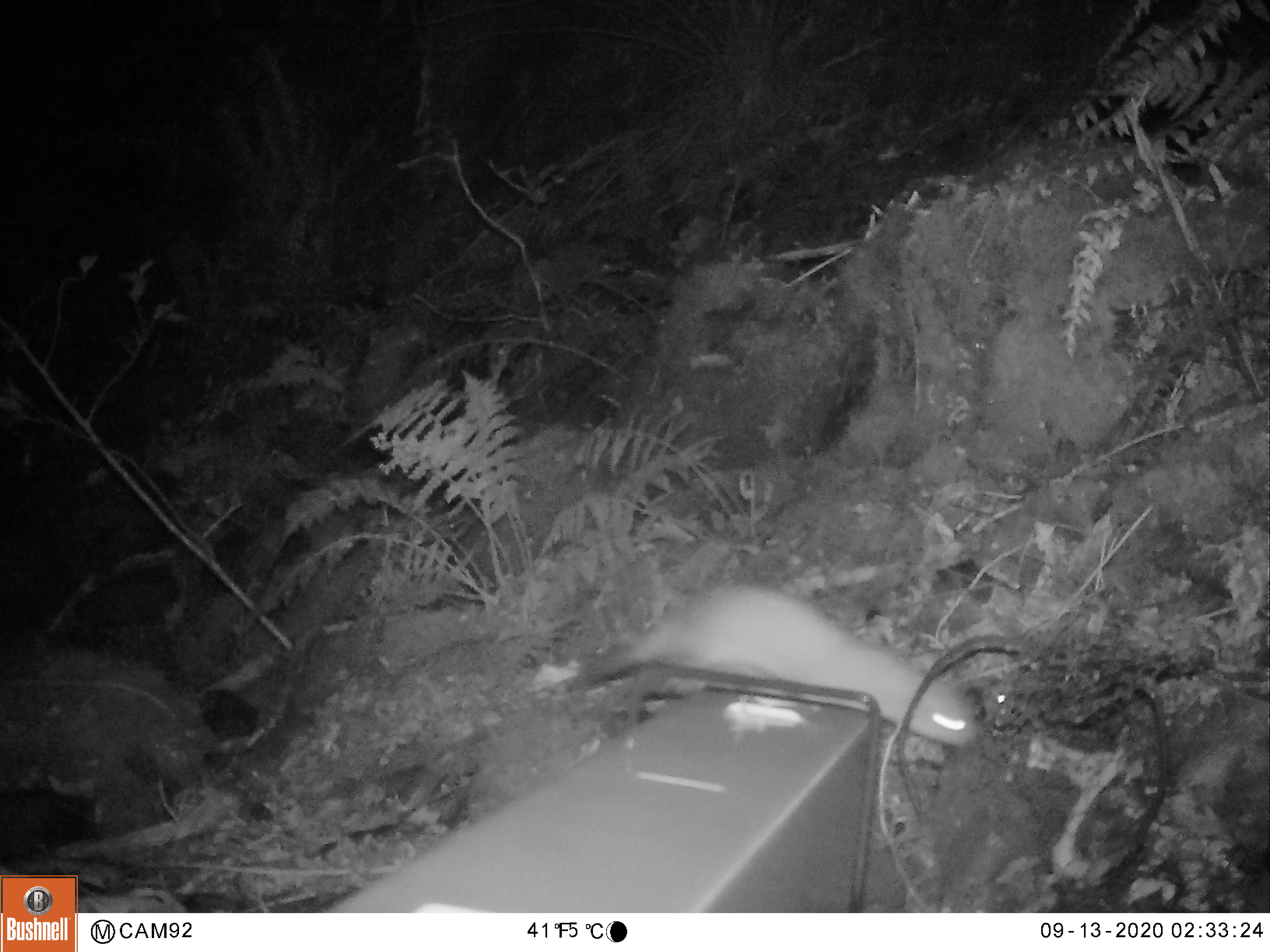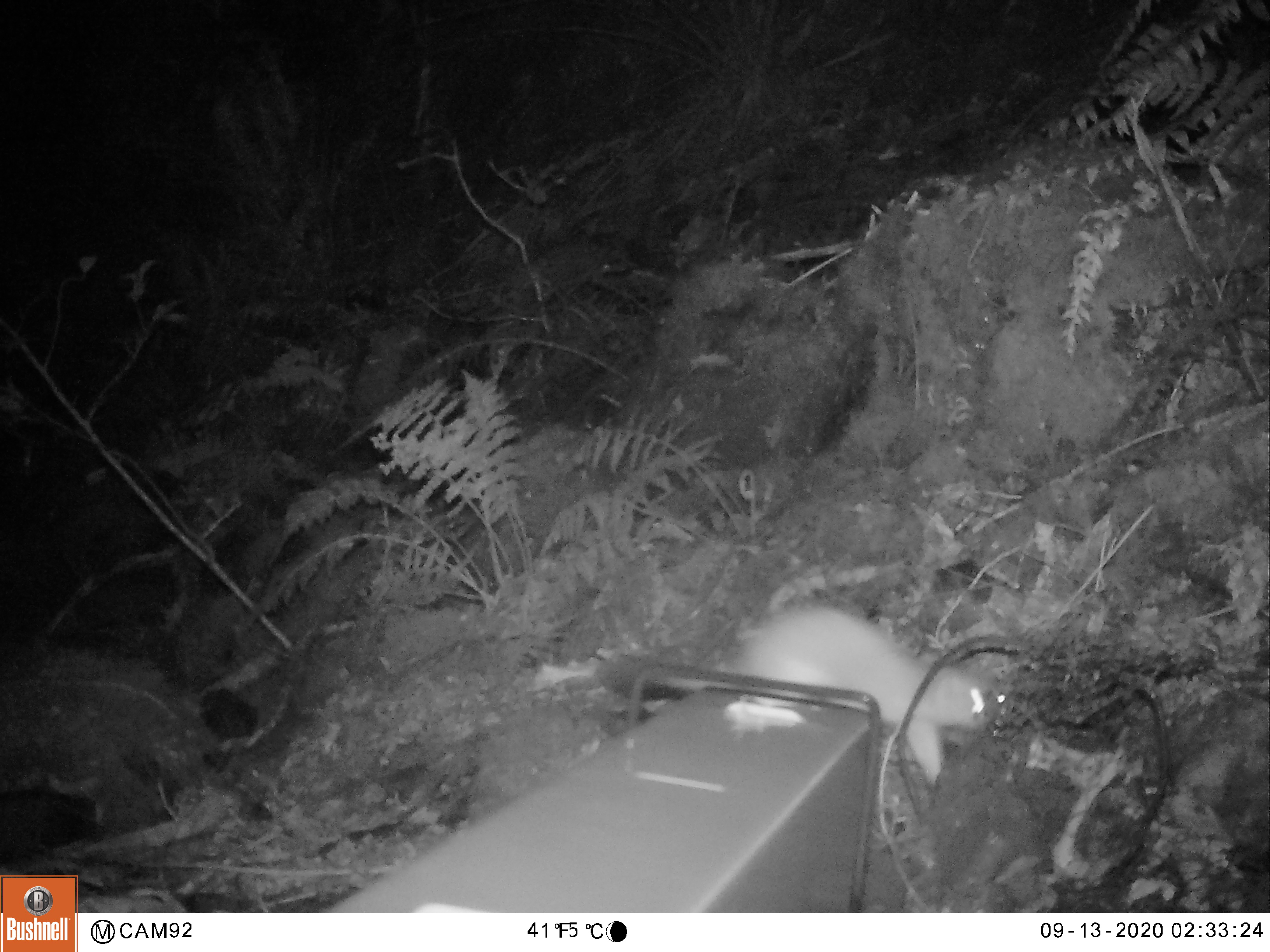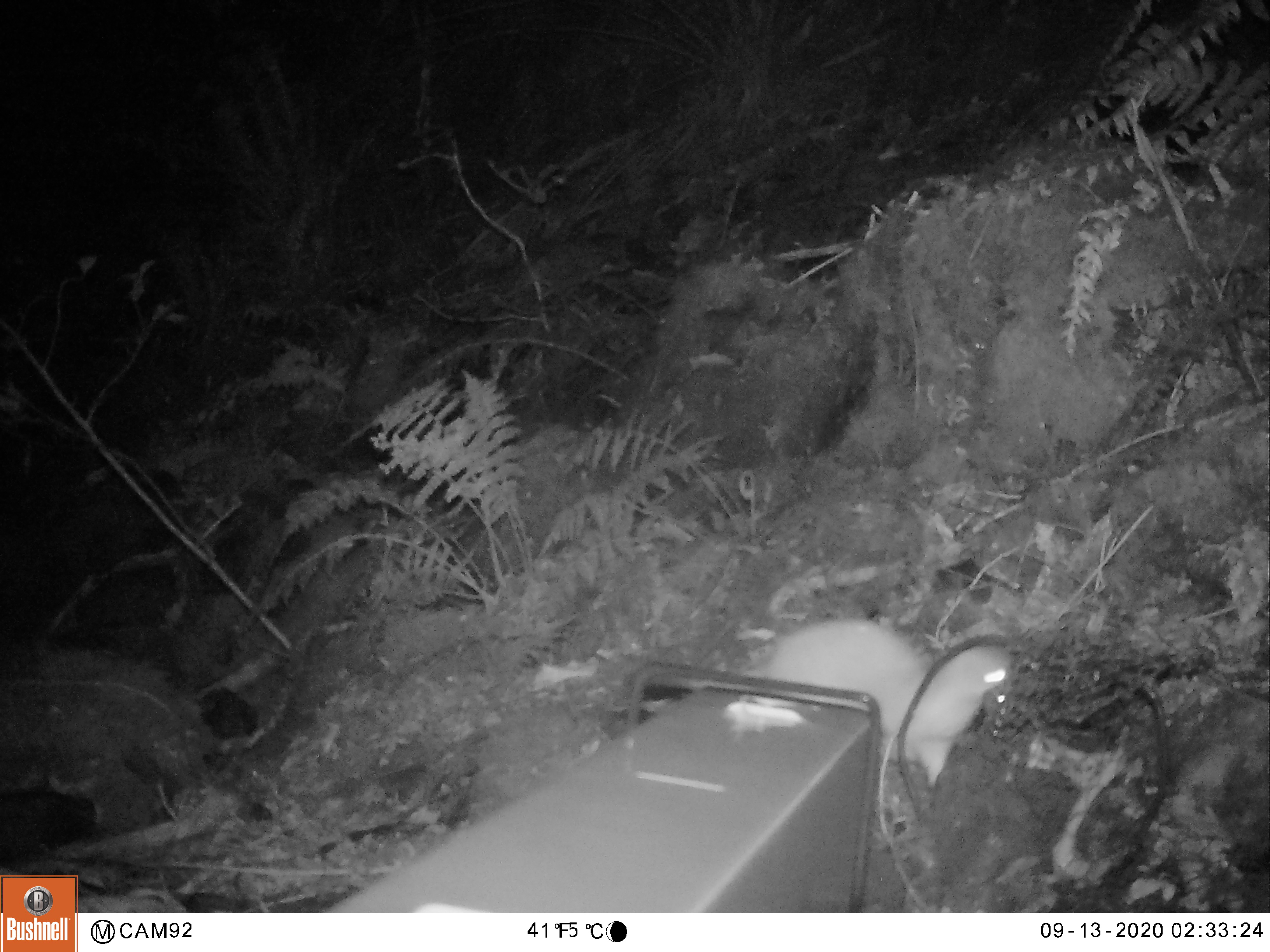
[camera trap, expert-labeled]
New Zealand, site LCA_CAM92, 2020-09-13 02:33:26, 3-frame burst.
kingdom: Animalia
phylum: Chordata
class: Mammalia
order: Carnivora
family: Mustelidae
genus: Mustela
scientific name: Mustela erminea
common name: stoat